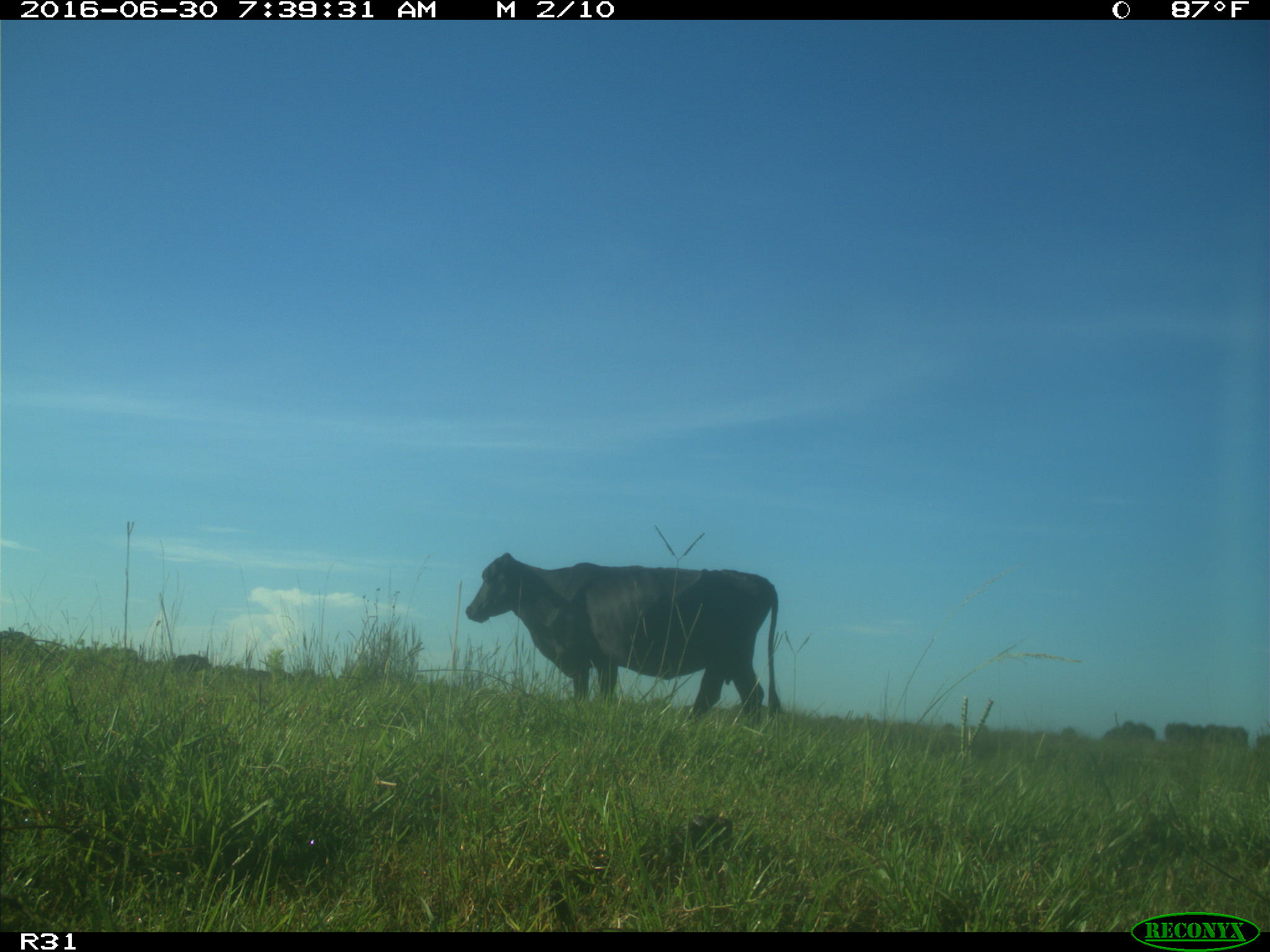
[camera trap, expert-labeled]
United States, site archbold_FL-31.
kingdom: Animalia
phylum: Chordata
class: Mammalia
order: Artiodactyla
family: Bovidae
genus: Bos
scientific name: Bos taurus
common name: domestic cow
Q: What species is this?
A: Bos taurus (domestic cow).